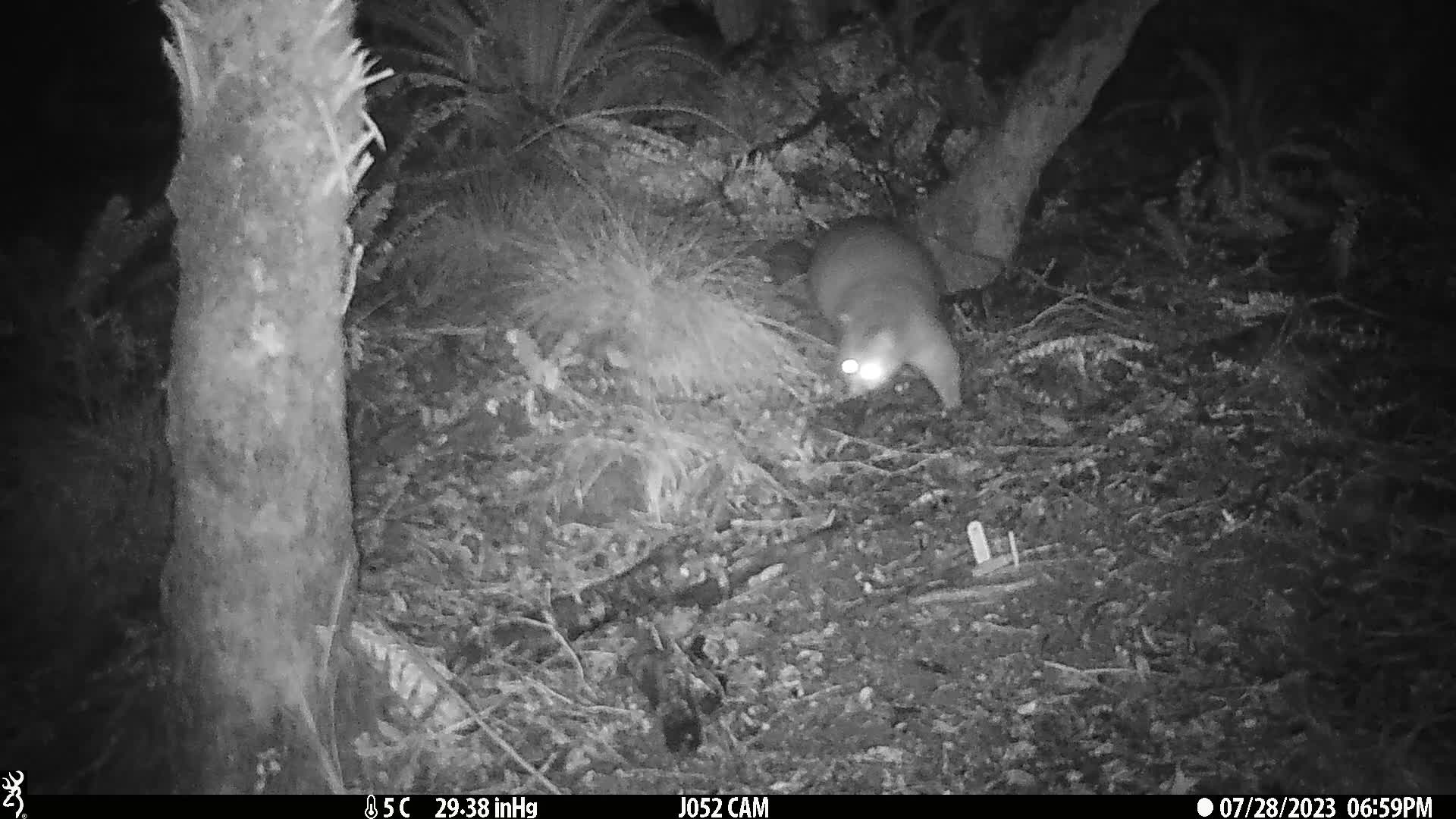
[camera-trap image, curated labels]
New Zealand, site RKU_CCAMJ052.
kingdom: Animalia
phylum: Chordata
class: Mammalia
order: Diprotodontia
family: Phalangeridae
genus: Trichosurus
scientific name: Trichosurus vulpecula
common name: common brushtail possum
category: possum